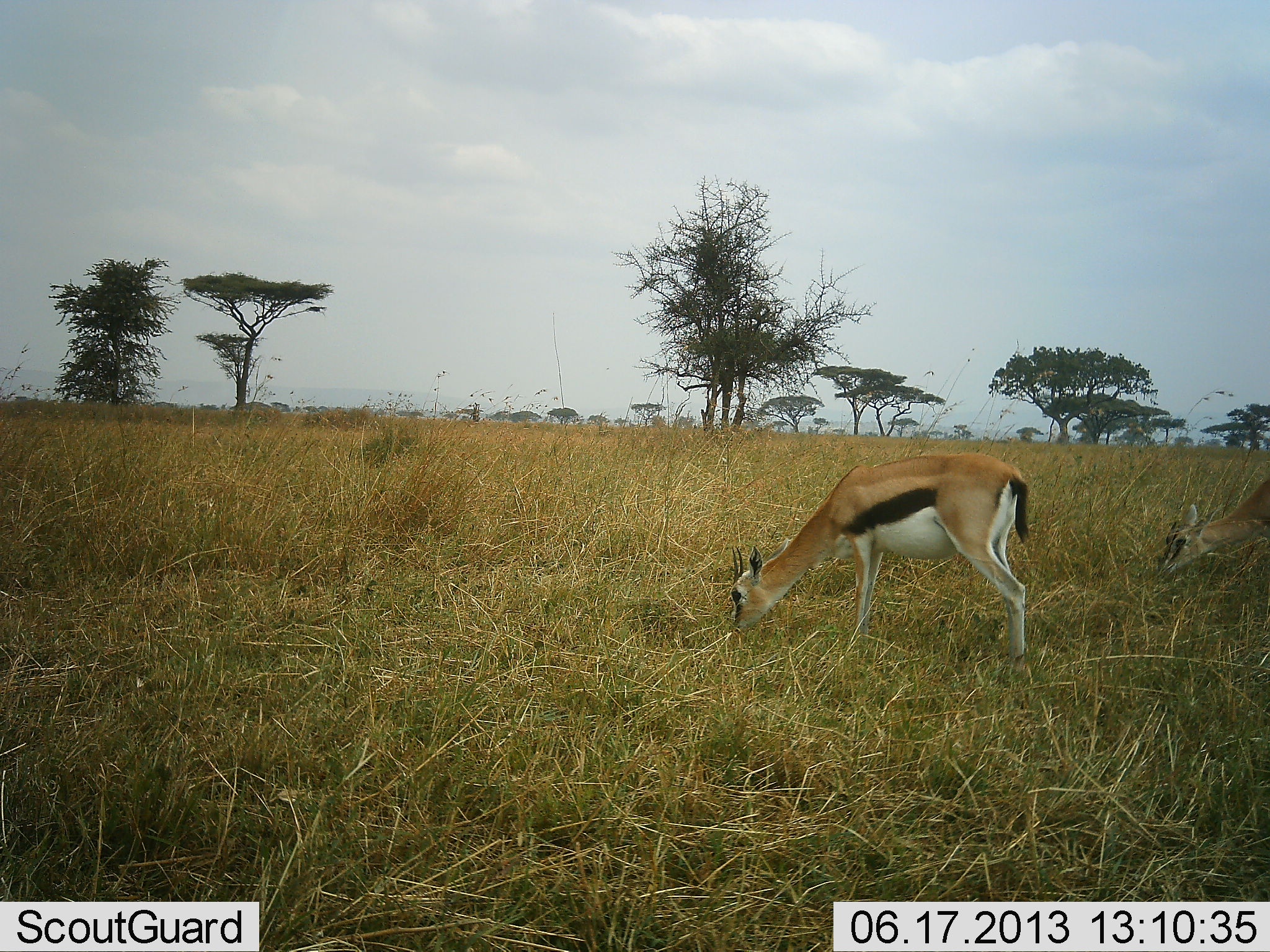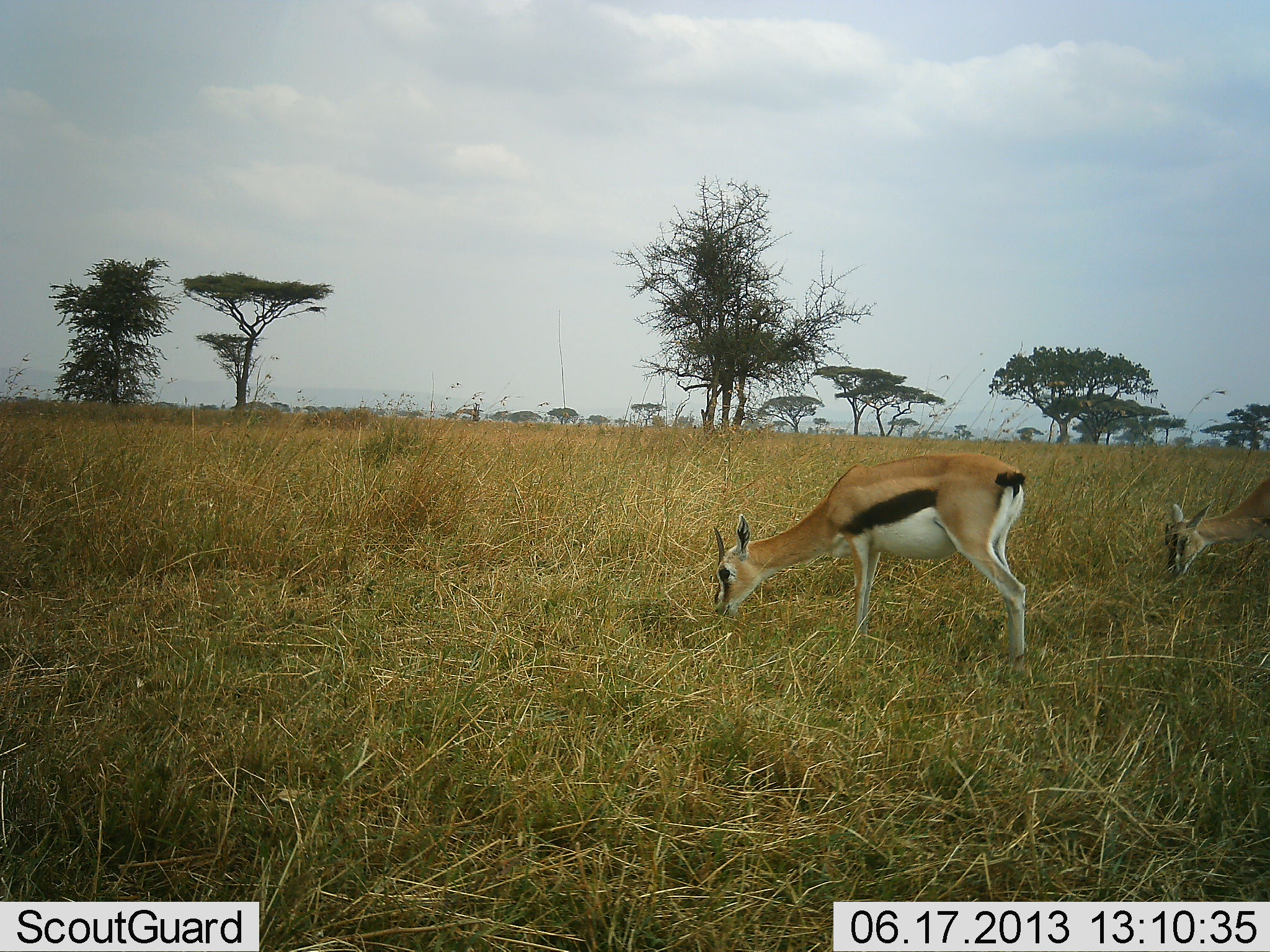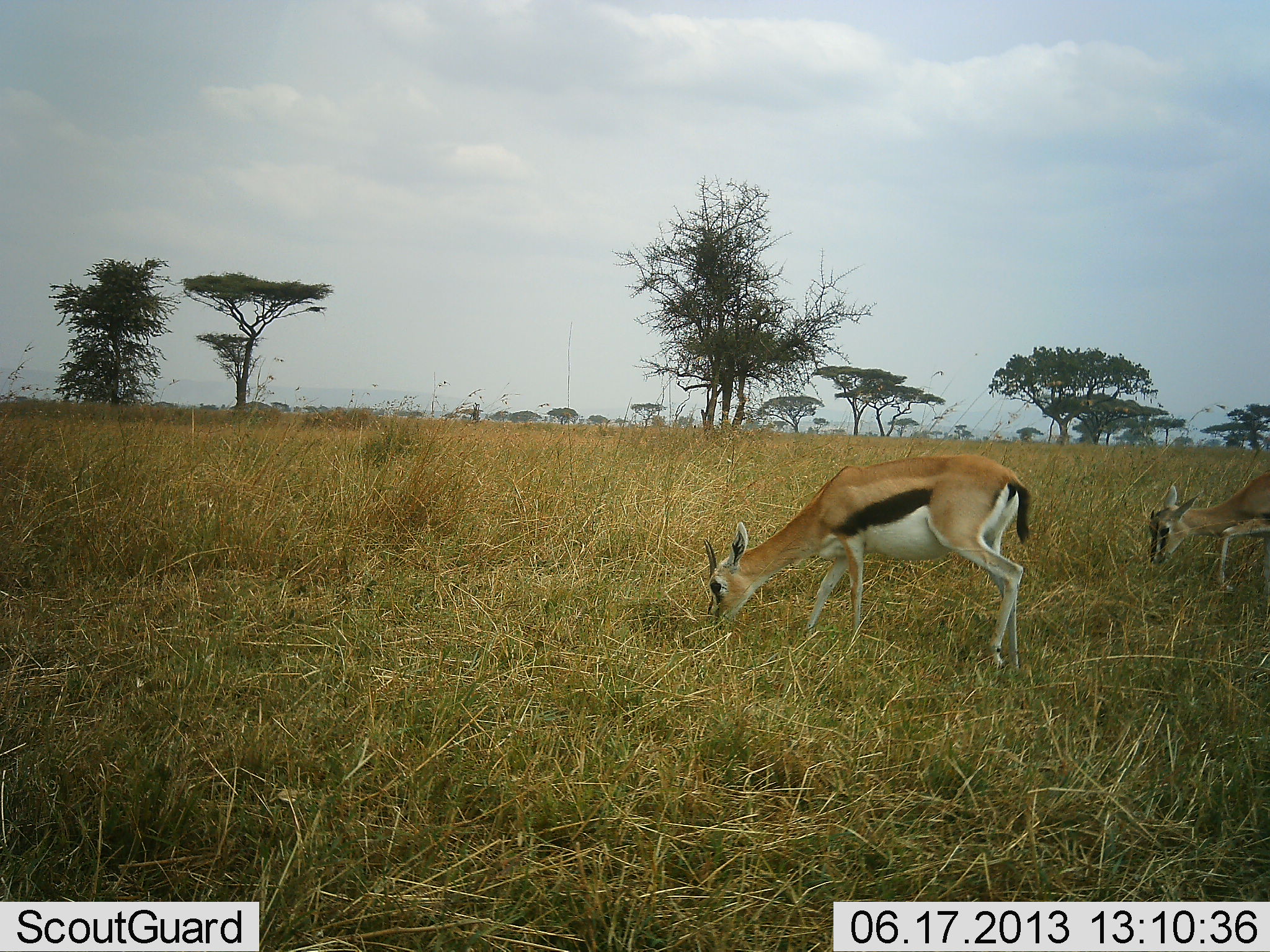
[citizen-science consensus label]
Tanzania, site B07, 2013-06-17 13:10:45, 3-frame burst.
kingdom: Animalia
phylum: Chordata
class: Mammalia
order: Artiodactyla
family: Bovidae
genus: Eudorcas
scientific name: Eudorcas thomsonii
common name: thomson's gazelle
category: gazellethomsons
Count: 2.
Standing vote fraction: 32%.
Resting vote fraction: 0%.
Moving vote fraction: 9%.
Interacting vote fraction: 0%.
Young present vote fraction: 9%.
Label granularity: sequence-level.